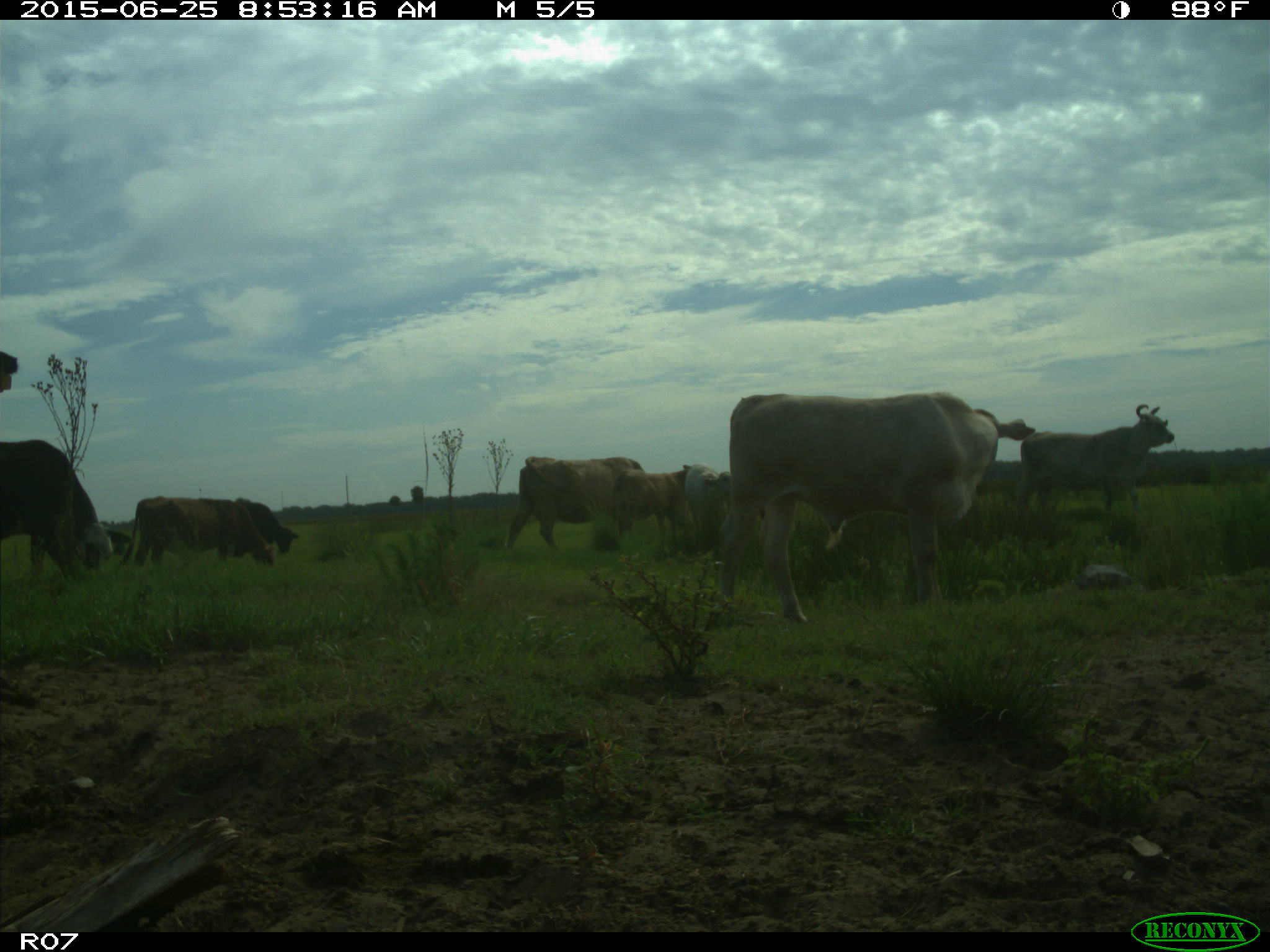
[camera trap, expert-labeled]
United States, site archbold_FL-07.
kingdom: Animalia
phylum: Chordata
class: Mammalia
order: Artiodactyla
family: Bovidae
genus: Bos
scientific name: Bos taurus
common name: domestic cow